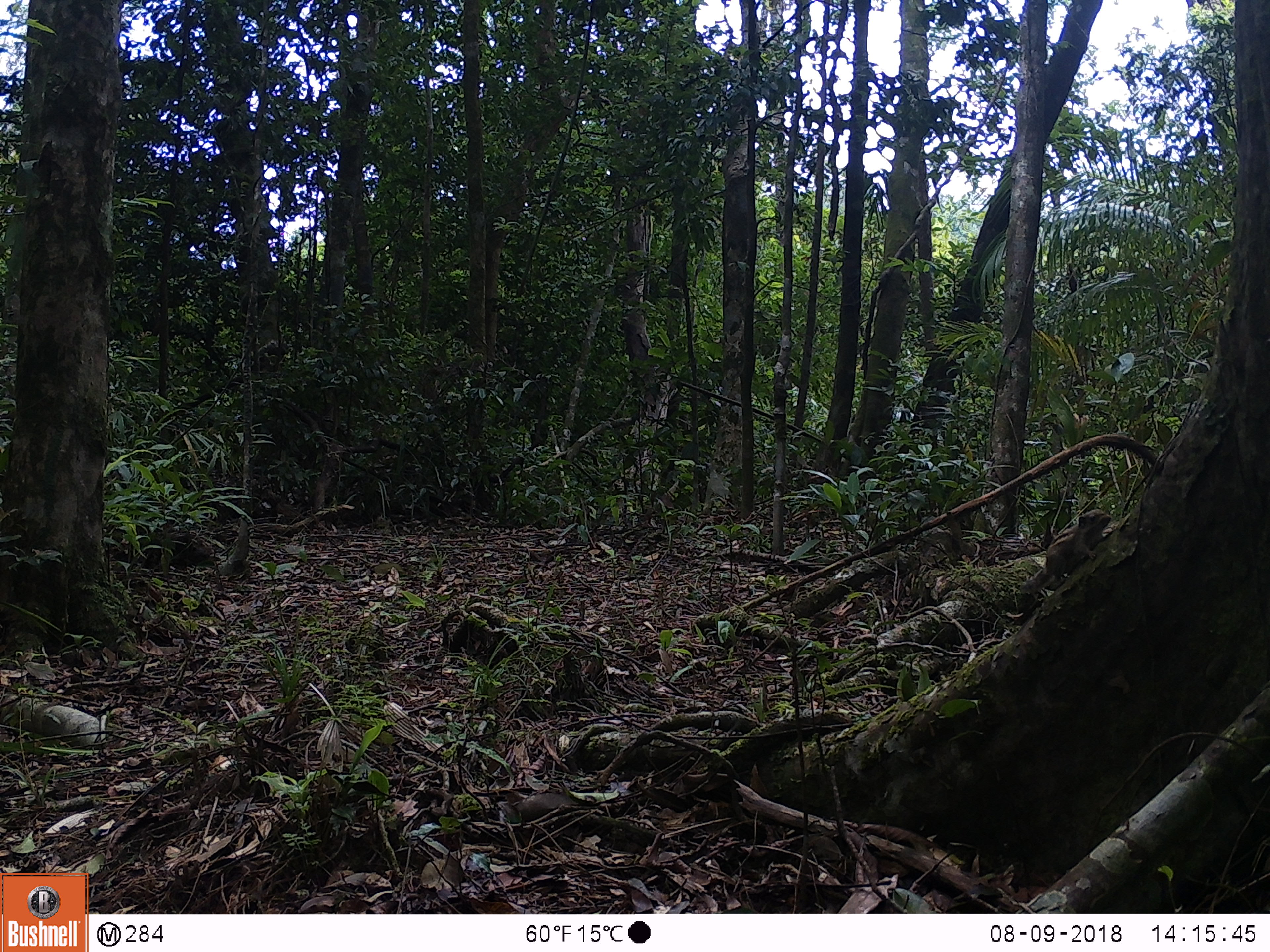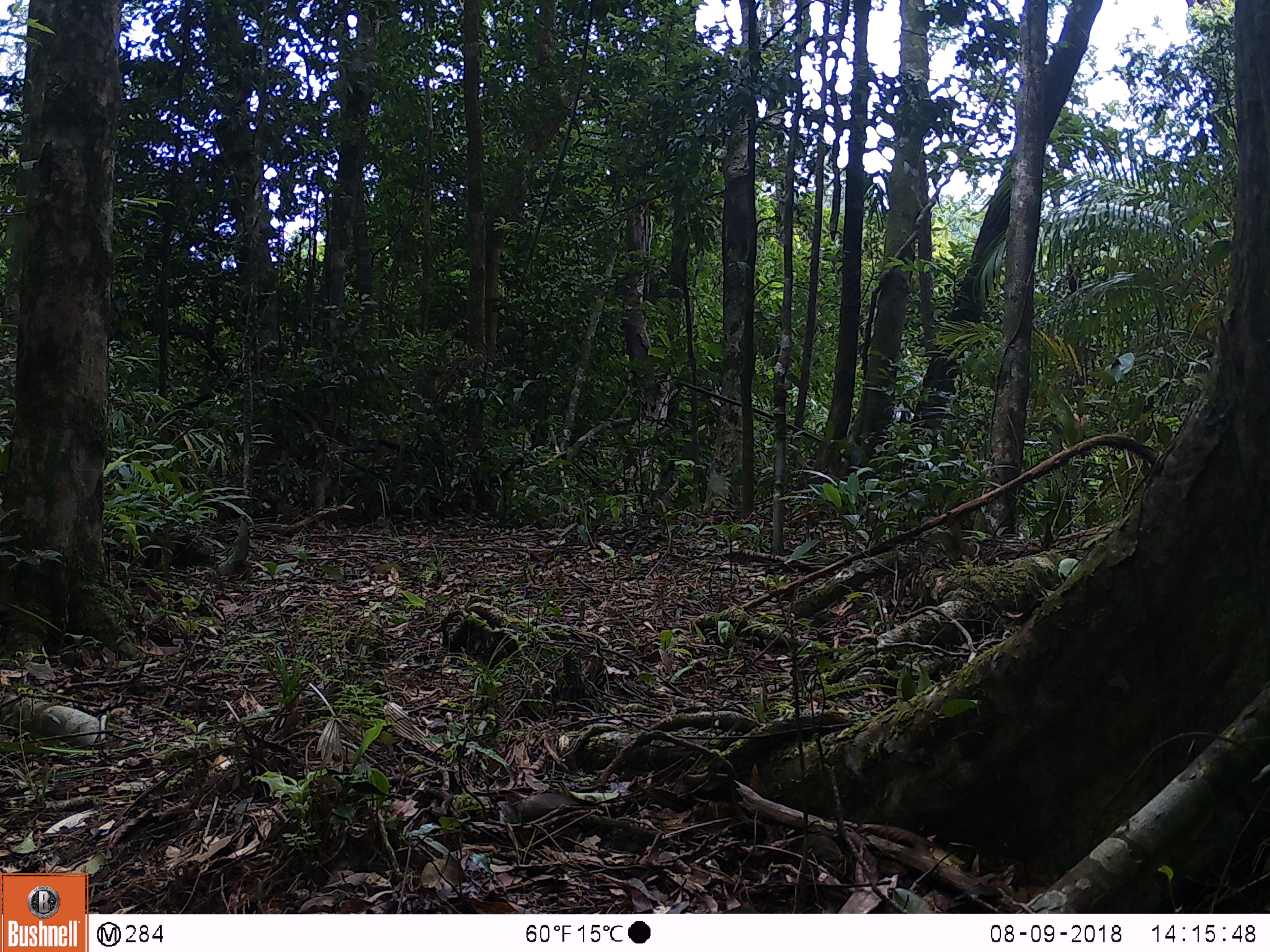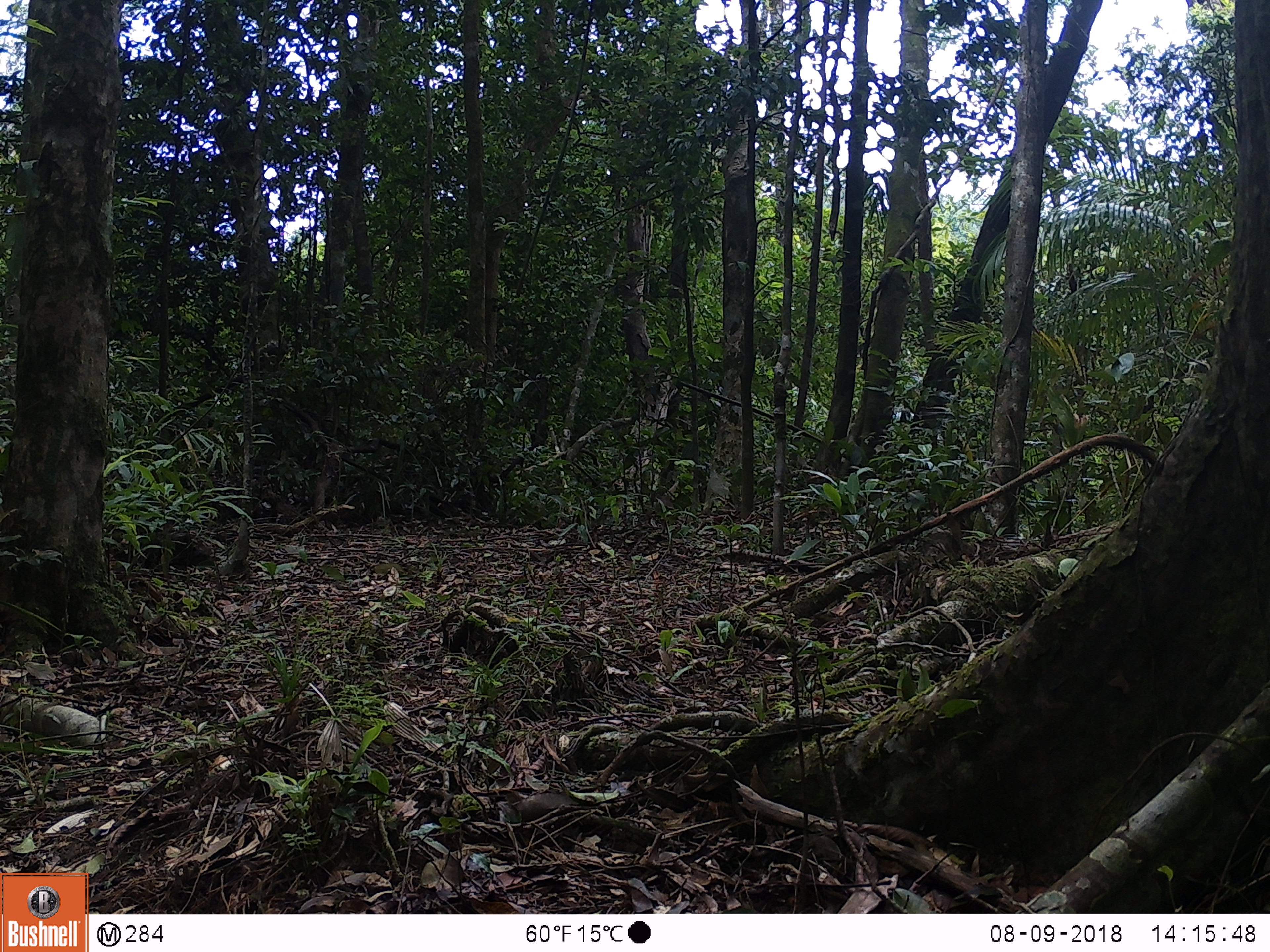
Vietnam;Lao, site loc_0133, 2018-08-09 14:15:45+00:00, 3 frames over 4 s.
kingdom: Animalia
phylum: Chordata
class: Mammalia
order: Rodentia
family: Sciuridae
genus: Sciurus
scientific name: Sciurus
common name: squirrel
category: unidentified squirrel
Unidentified squirrel (squirrel) (Sciurus). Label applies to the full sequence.